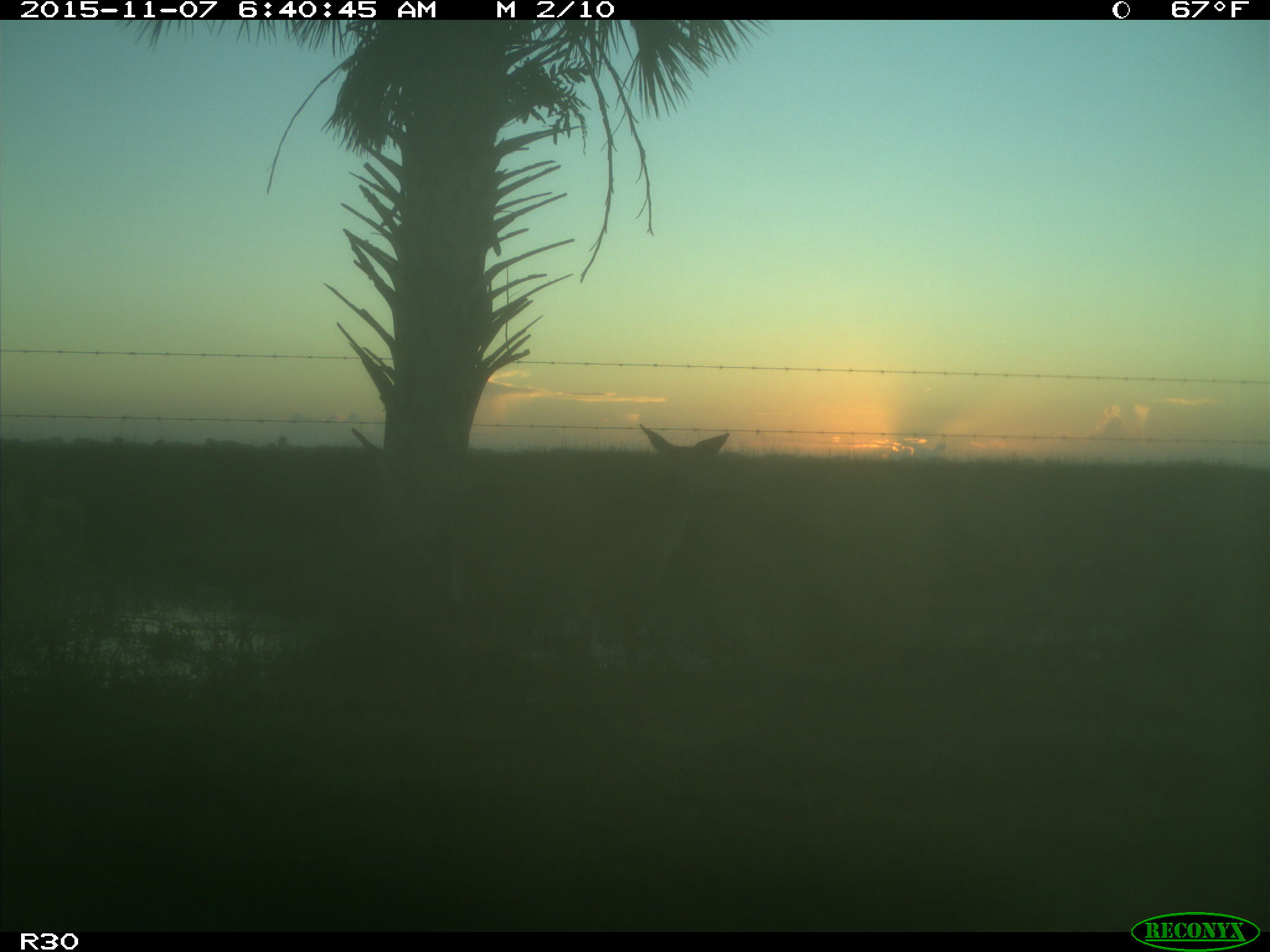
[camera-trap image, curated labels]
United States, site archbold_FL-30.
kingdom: Animalia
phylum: Chordata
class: Mammalia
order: Artiodactyla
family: Suidae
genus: Sus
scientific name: Sus scrofa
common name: wild boar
Sus scrofa (wild boar).